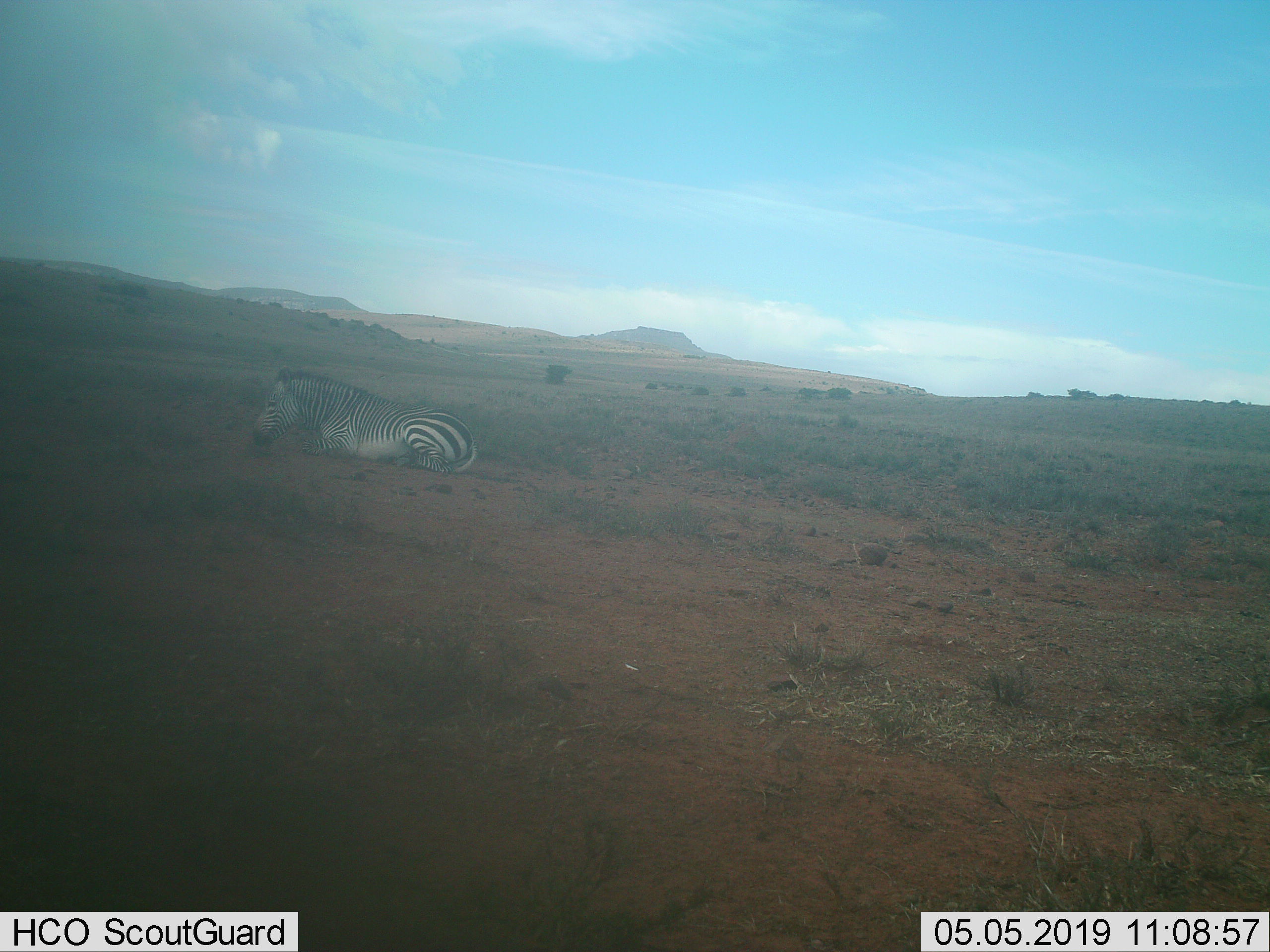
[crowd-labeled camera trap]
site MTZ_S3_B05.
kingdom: Animalia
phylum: Chordata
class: Mammalia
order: Perissodactyla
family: Equidae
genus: Equus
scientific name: Equus zebra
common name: mountain zebra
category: zebramountain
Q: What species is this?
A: Zebramountain (mountain zebra) (Equus zebra).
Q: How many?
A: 1.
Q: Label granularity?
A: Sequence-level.